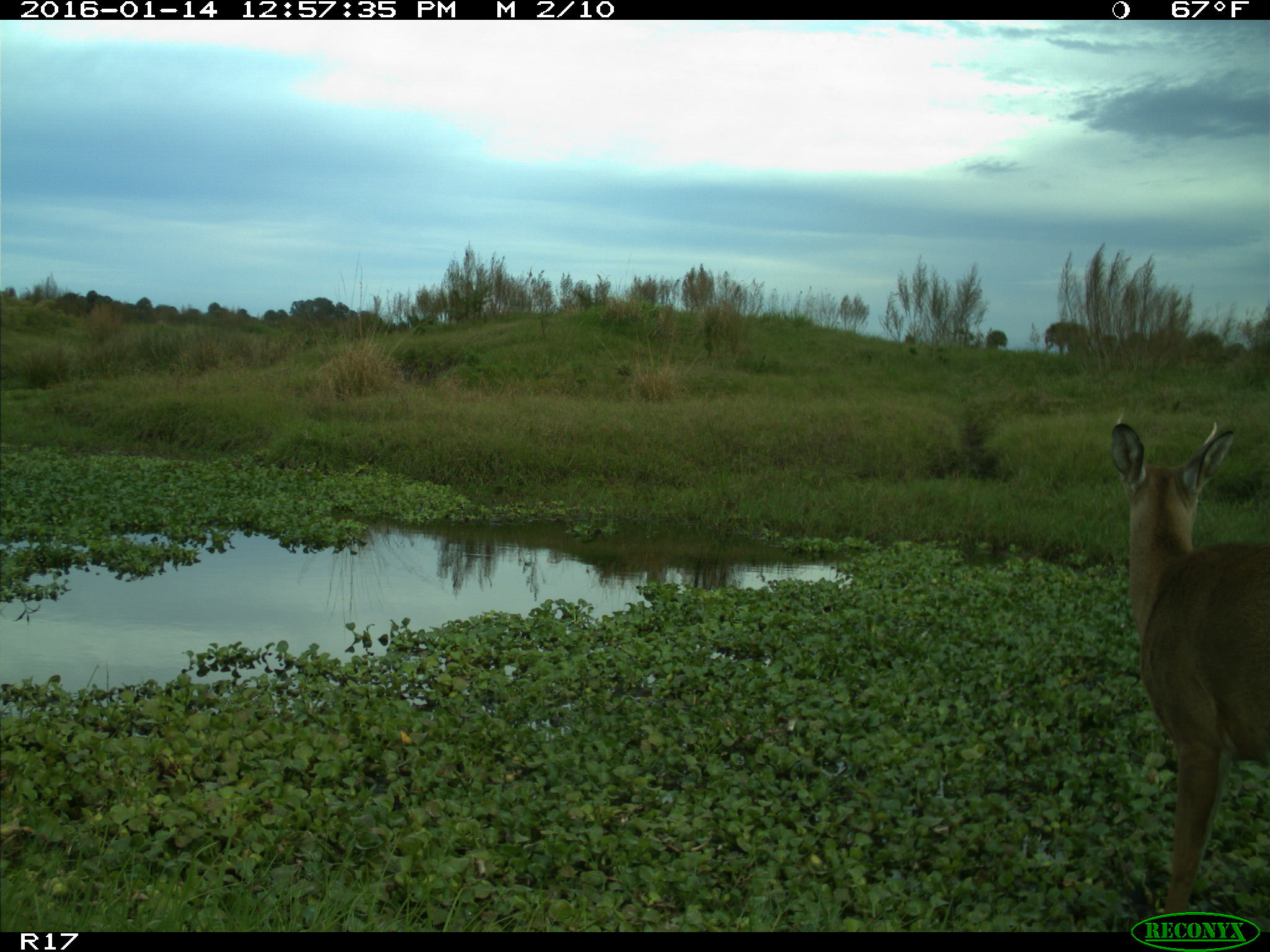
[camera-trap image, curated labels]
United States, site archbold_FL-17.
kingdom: Animalia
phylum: Chordata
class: Mammalia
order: Artiodactyla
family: Cervidae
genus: Odocoileus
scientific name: Odocoileus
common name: deer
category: unidentified deer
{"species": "unidentified deer (deer) (Odocoileus)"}